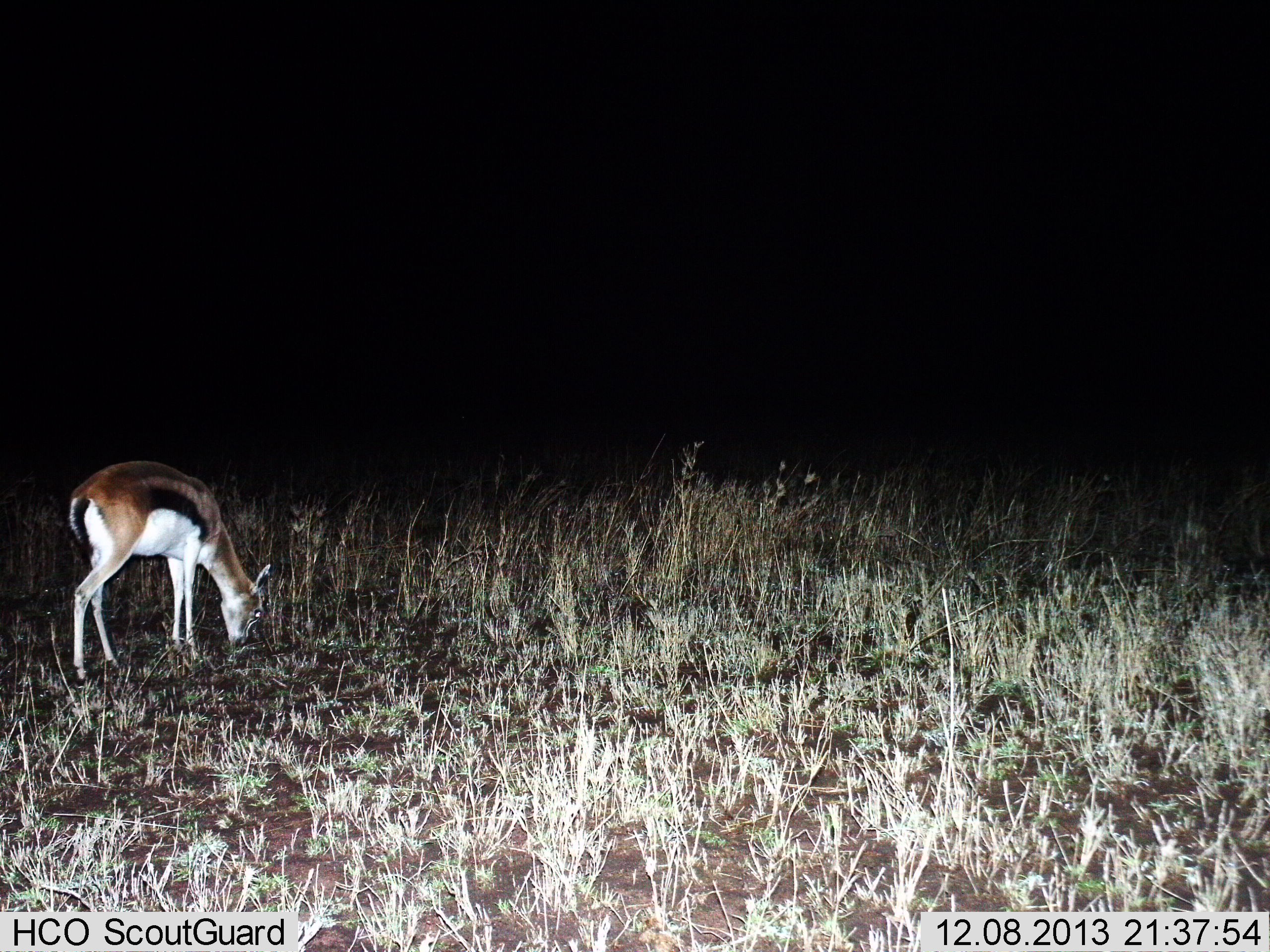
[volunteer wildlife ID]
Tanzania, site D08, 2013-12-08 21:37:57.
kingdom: Animalia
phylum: Chordata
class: Mammalia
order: Artiodactyla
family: Bovidae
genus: Eudorcas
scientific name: Eudorcas thomsonii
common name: thomson's gazelle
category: gazellethomsons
Gazellethomsons (thomson's gazelle) (Eudorcas thomsonii), count 1. Behavior (volunteer vote fractions): standing 0%, resting 0%, moving 0%, interacting 0%. Young present (vote fraction): 0%. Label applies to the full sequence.